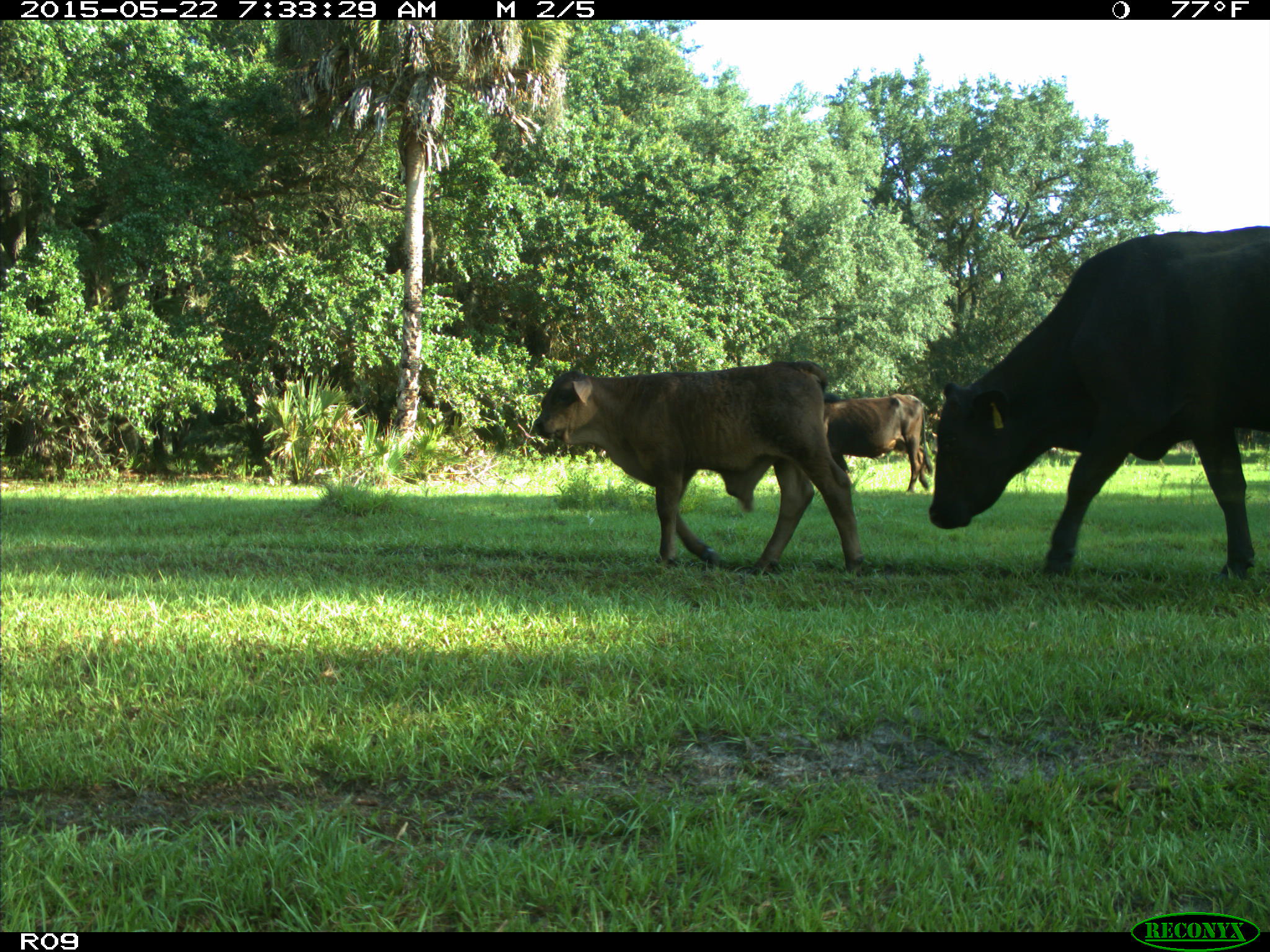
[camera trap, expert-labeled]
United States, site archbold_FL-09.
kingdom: Animalia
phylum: Chordata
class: Mammalia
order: Artiodactyla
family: Bovidae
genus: Bos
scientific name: Bos taurus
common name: domestic cow